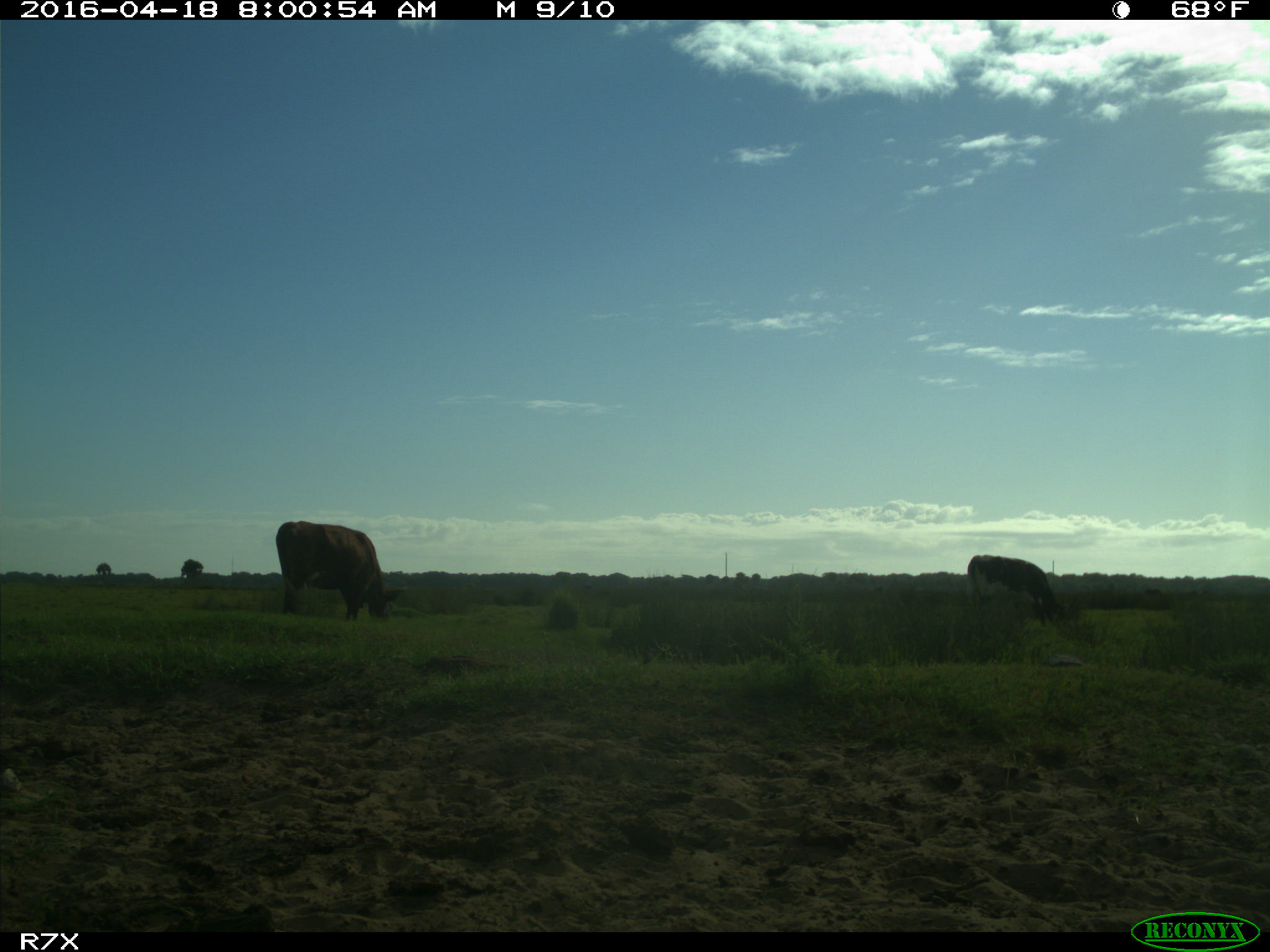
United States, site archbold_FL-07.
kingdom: Animalia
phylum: Chordata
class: Mammalia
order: Artiodactyla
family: Bovidae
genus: Bos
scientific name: Bos taurus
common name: domestic cow